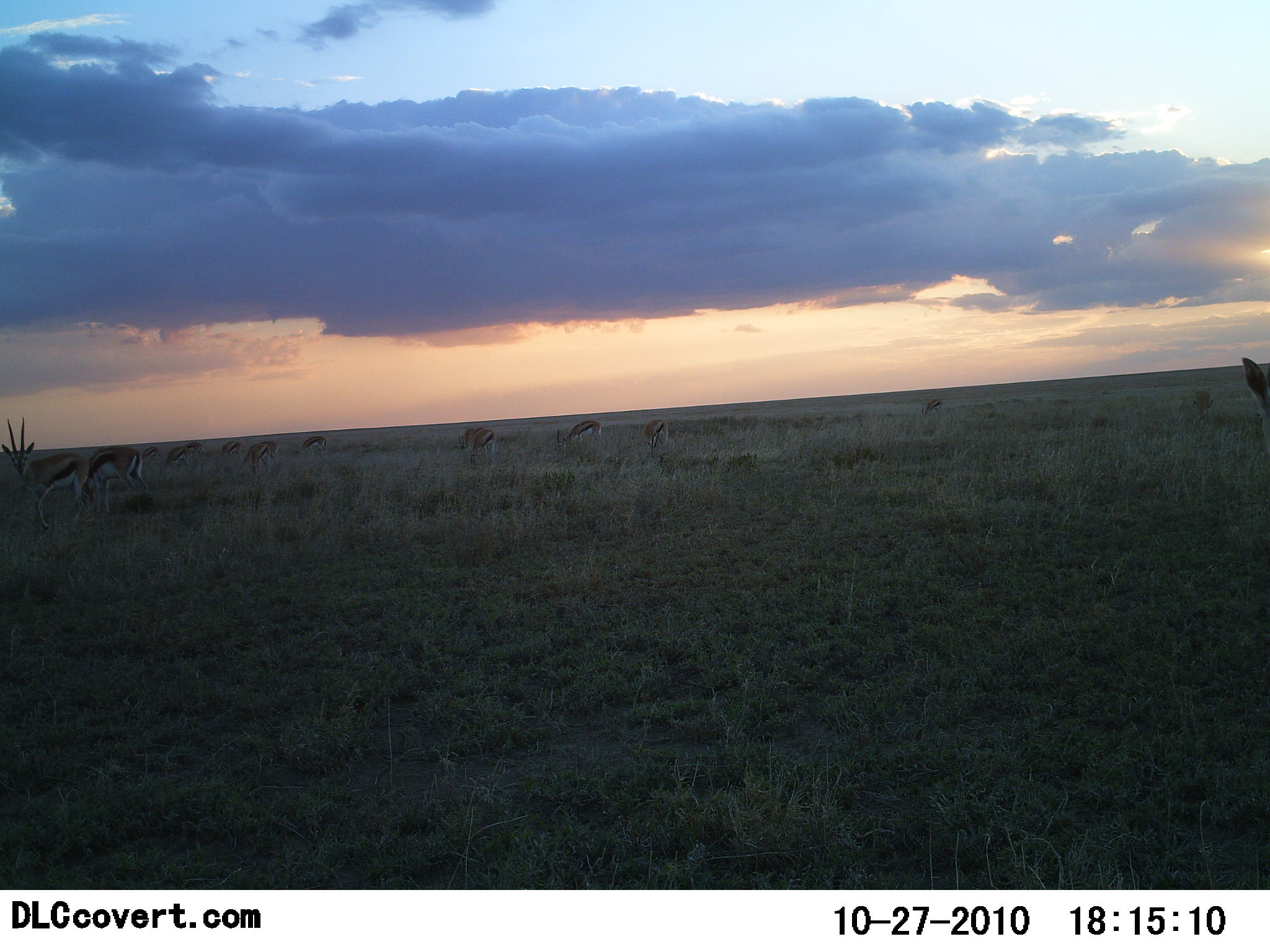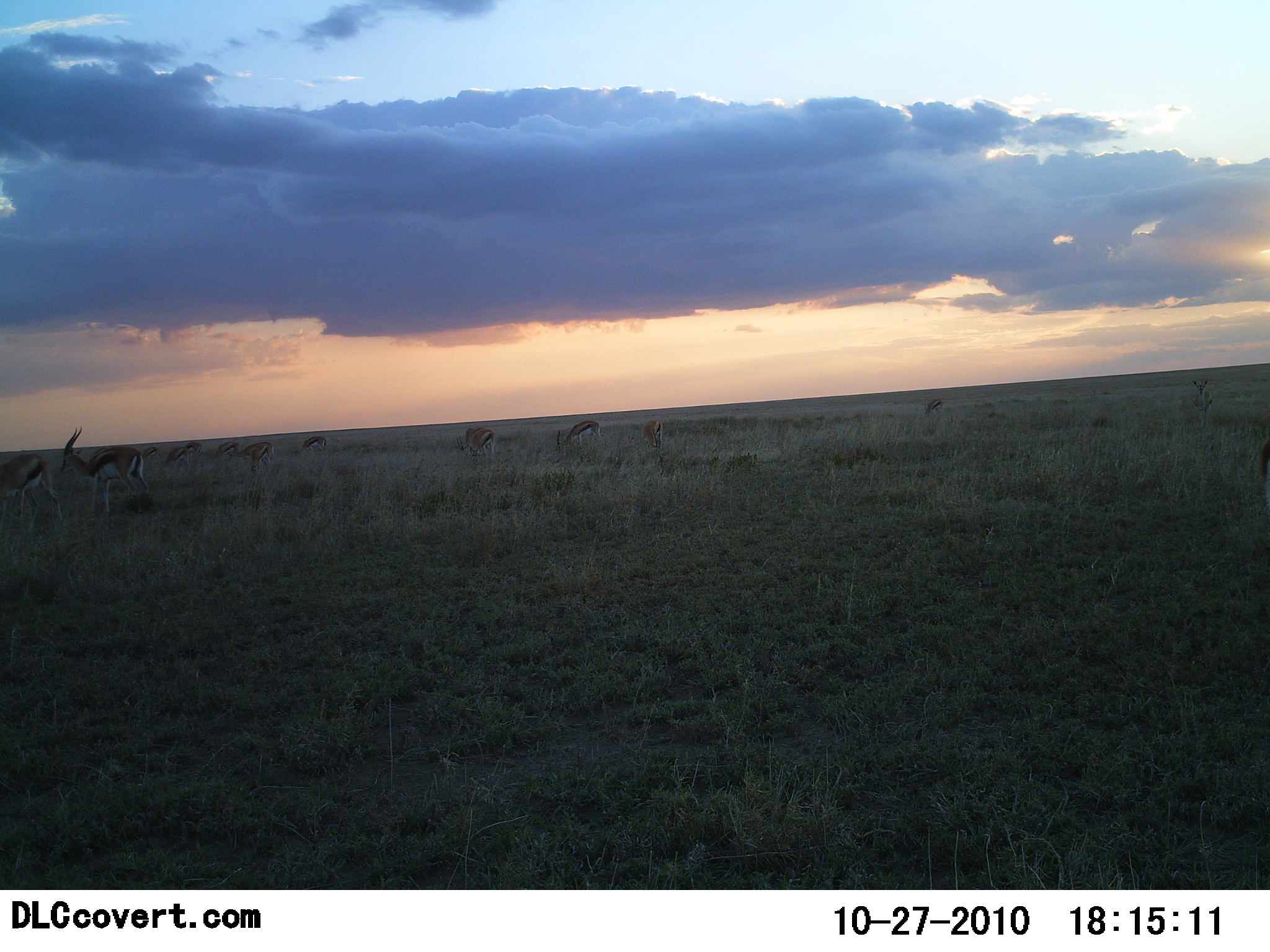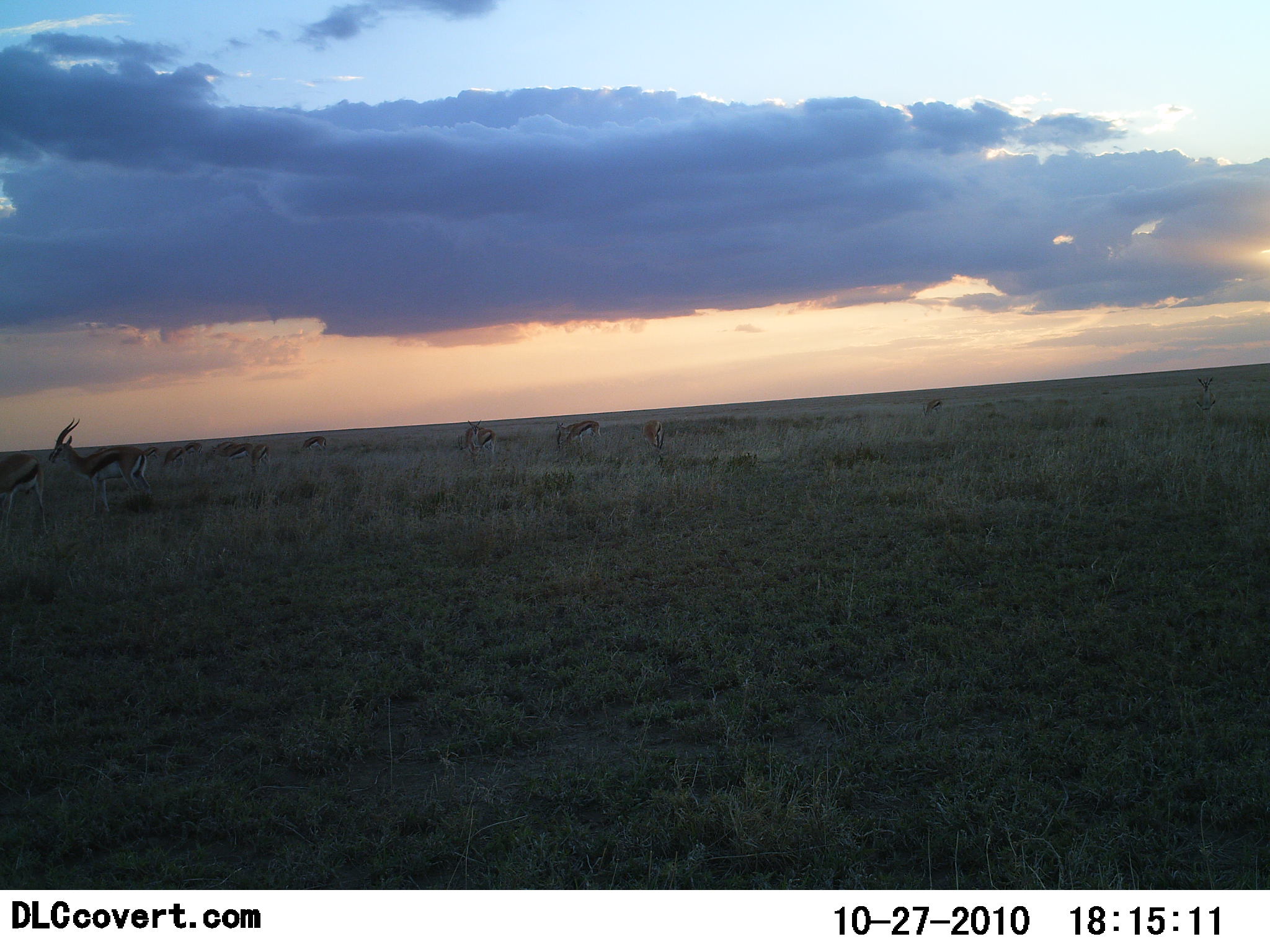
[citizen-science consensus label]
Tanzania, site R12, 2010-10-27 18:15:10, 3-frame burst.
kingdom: Animalia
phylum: Chordata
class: Mammalia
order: Artiodactyla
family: Bovidae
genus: Eudorcas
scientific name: Eudorcas thomsonii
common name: thomson's gazelle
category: gazellethomsons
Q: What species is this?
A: Gazellethomsons (thomson's gazelle) (Eudorcas thomsonii).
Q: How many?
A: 11-50.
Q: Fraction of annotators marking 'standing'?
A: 67%.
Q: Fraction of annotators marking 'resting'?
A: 7%.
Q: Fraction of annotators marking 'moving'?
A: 20%.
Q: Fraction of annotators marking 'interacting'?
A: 0%.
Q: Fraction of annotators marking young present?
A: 7%.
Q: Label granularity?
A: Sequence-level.